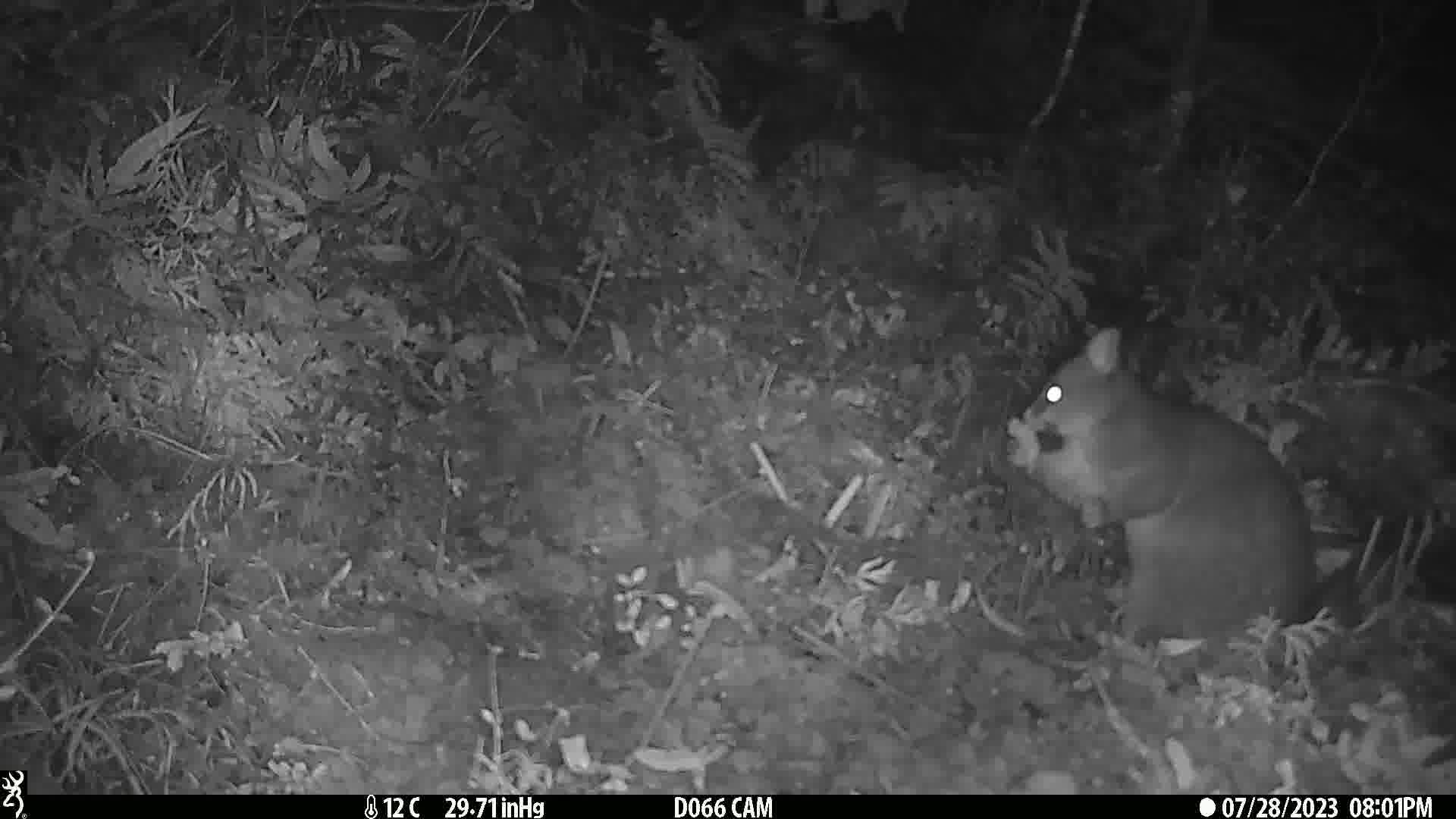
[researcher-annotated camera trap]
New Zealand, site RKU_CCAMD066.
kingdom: Animalia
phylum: Chordata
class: Mammalia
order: Diprotodontia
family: Phalangeridae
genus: Trichosurus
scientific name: Trichosurus vulpecula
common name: common brushtail possum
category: possum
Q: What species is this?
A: Possum (common brushtail possum) (Trichosurus vulpecula).